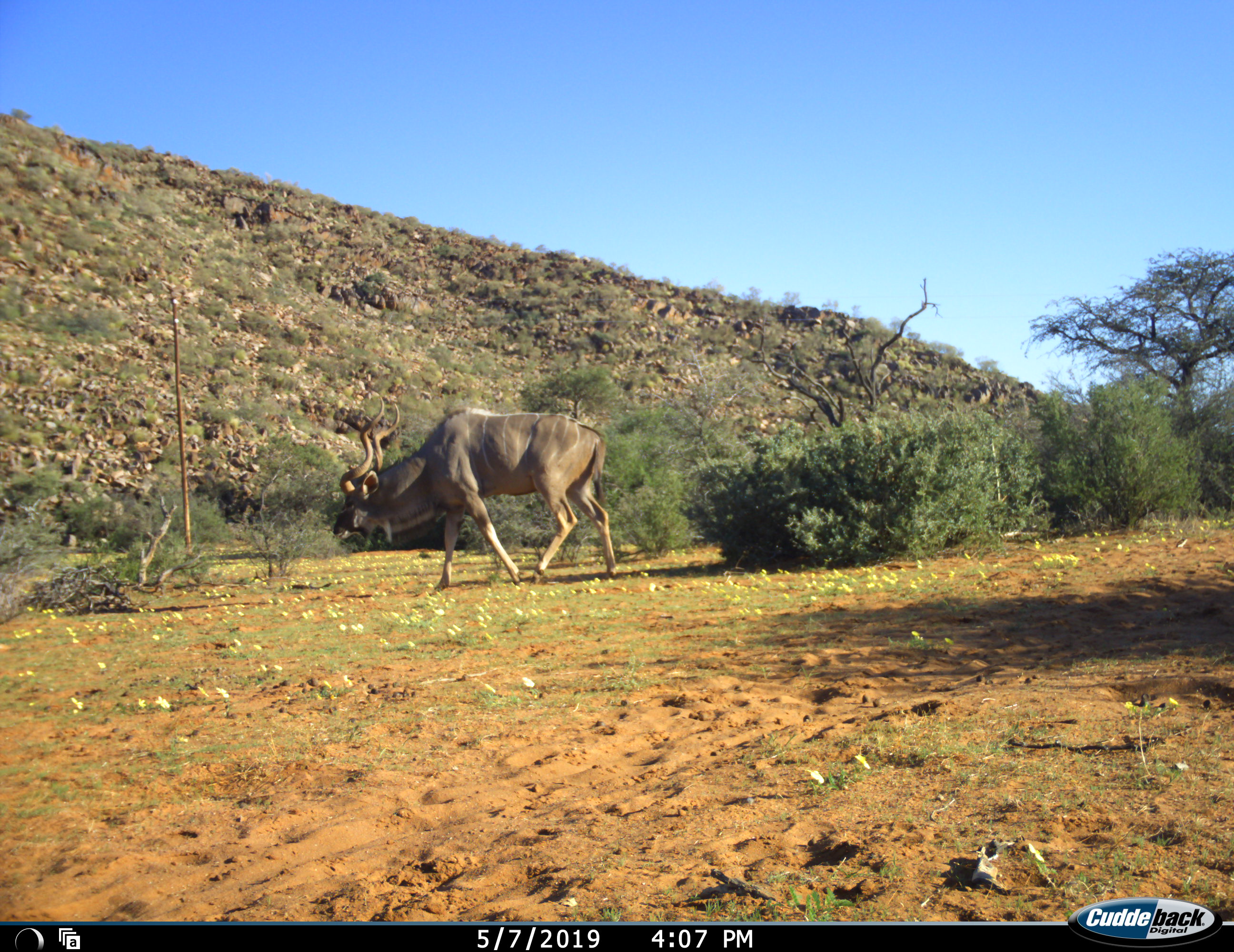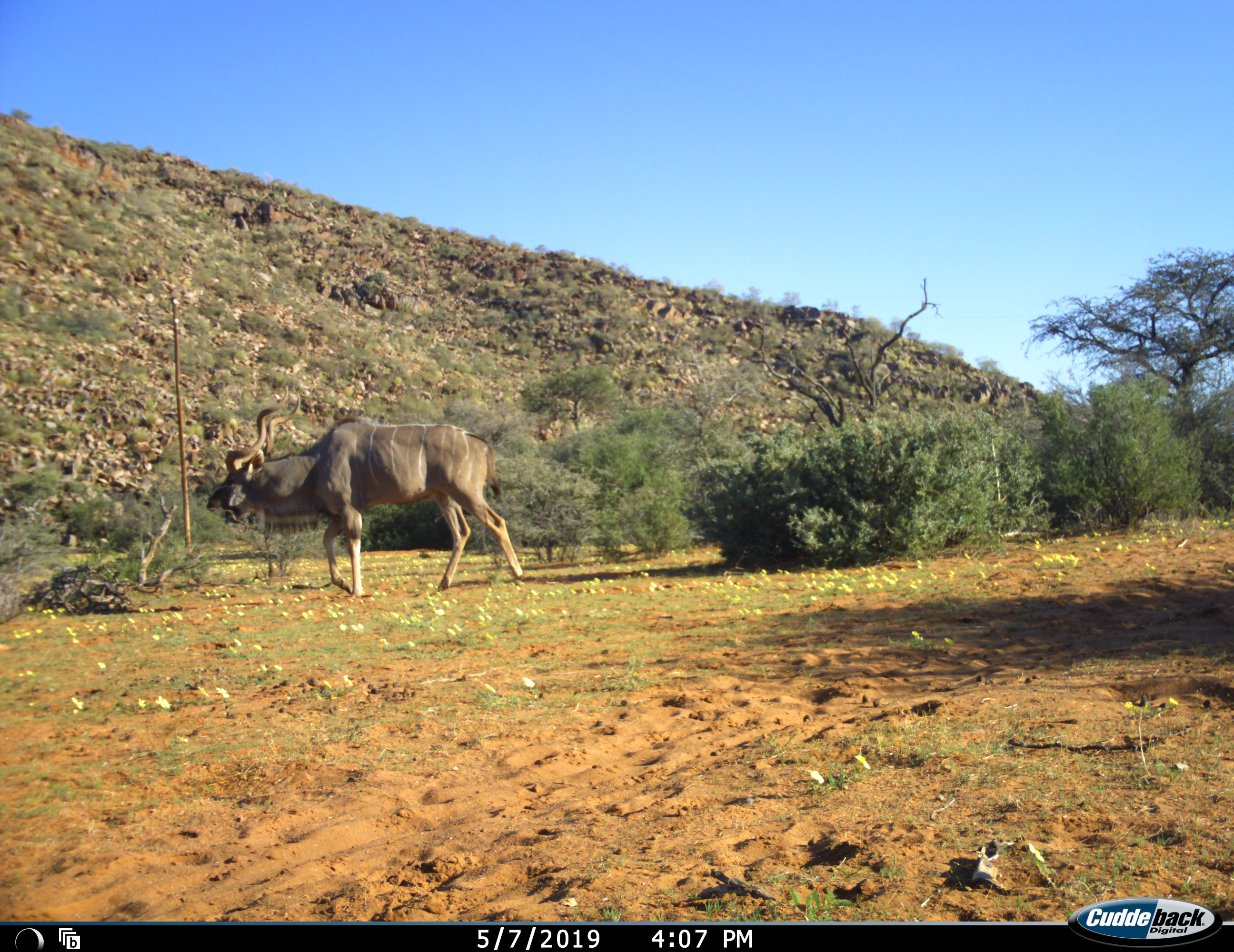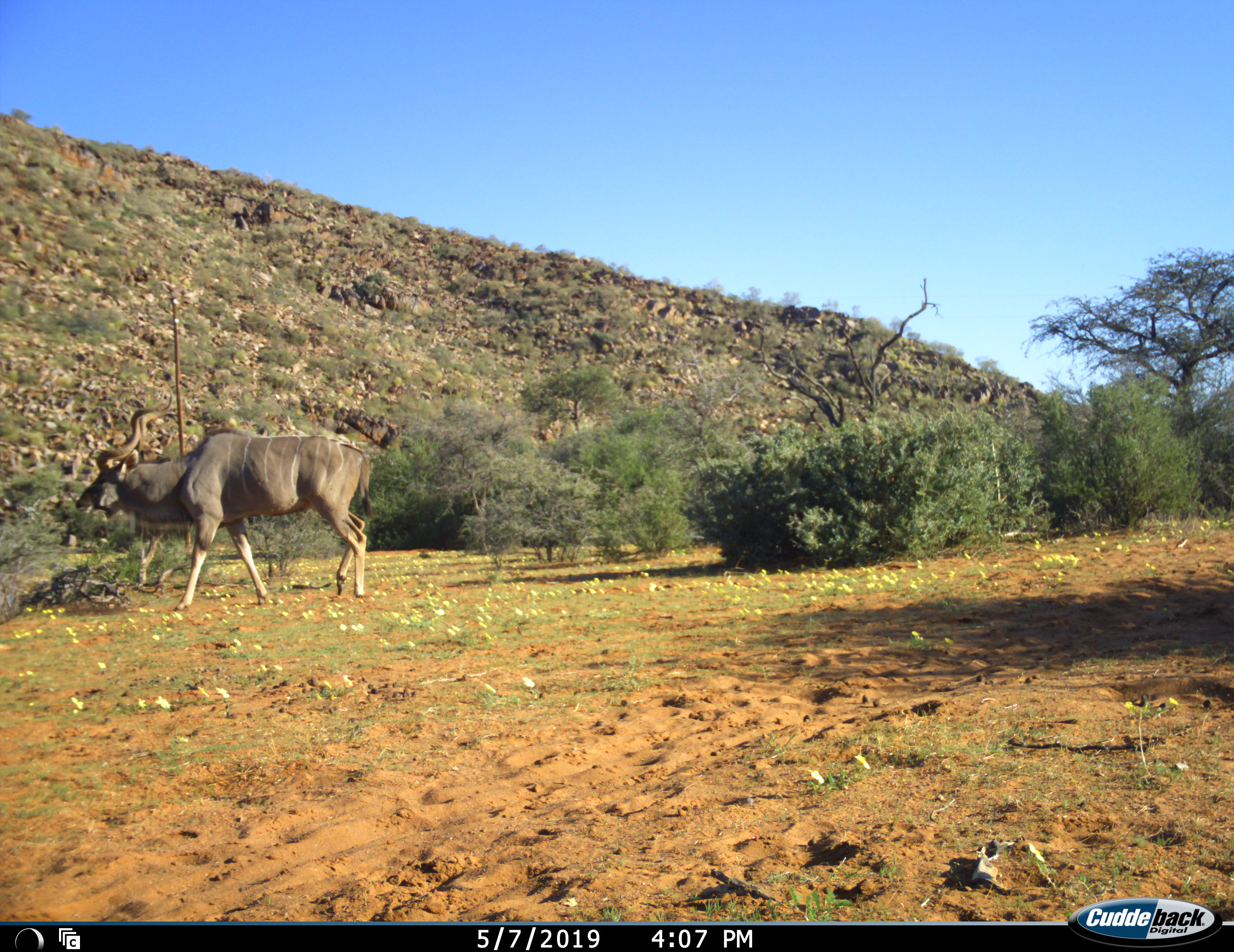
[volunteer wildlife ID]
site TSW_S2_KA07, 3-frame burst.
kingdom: Animalia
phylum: Chordata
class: Mammalia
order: Artiodactyla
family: Bovidae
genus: Tragelaphus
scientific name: Tragelaphus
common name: kudu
Kudu (Tragelaphus), count 1. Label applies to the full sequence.